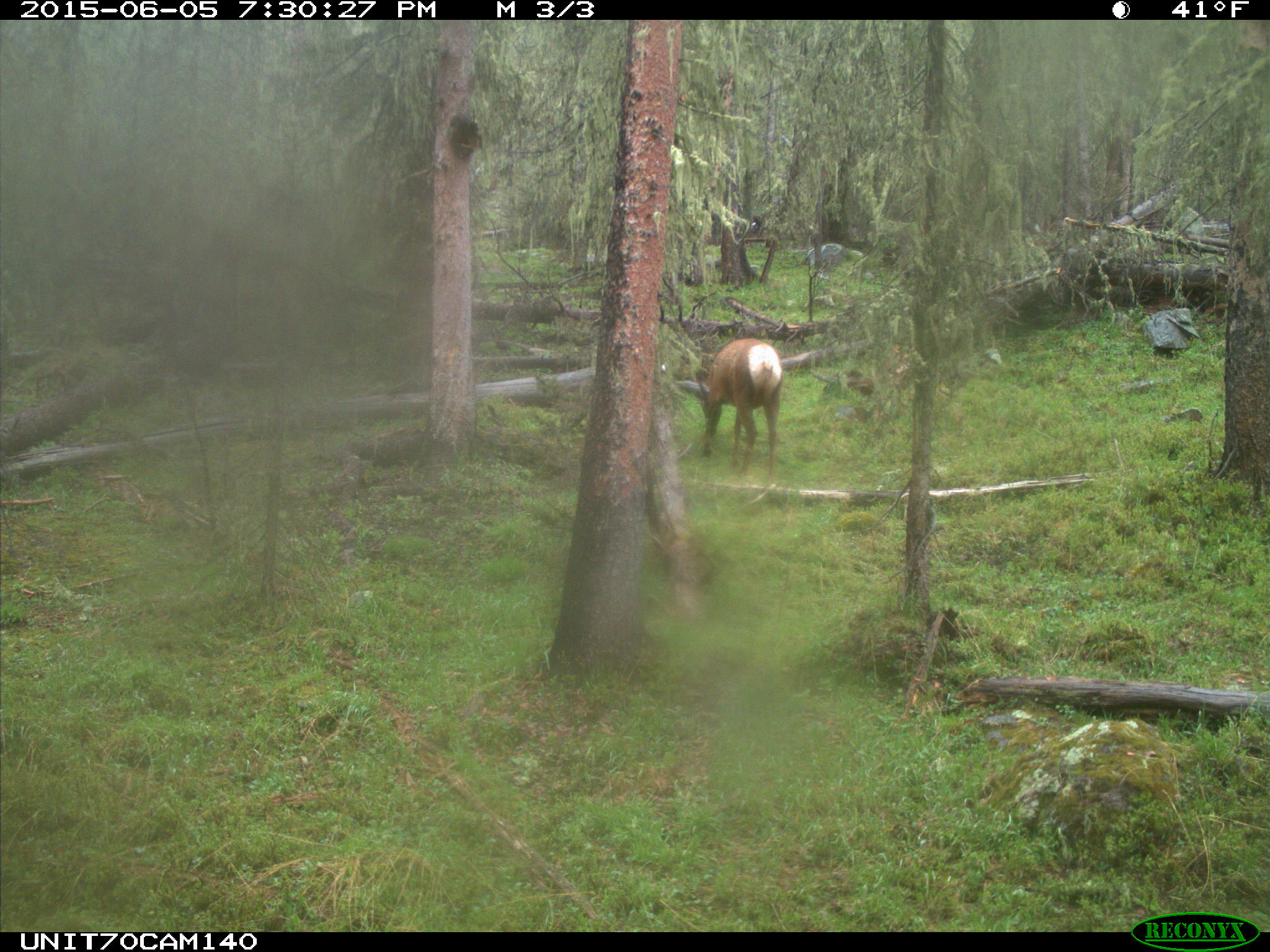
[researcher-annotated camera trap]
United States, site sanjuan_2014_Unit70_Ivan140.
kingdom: Animalia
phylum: Chordata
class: Mammalia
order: Artiodactyla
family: Cervidae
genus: Cervus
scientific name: Cervus elaphus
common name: red deer